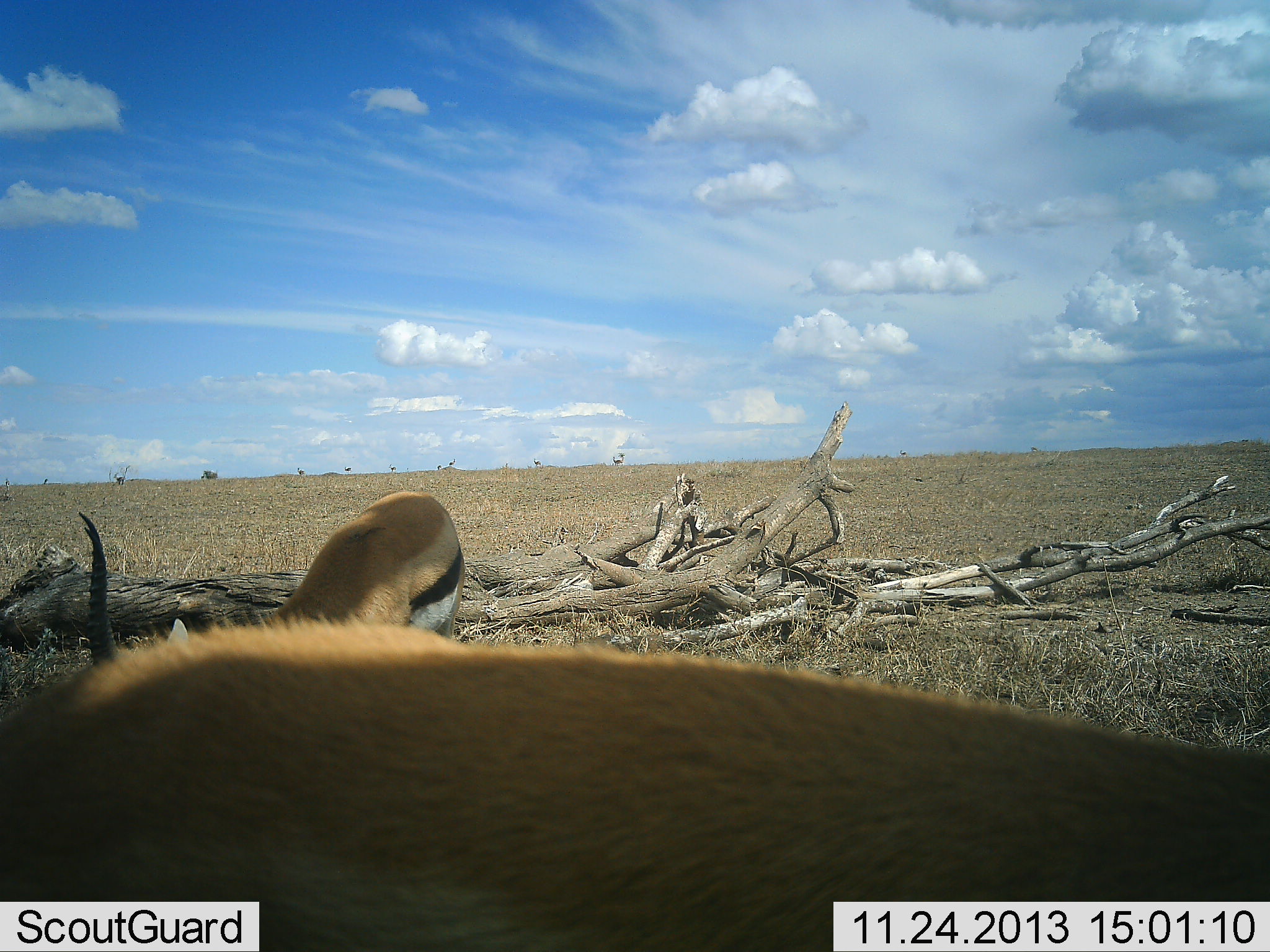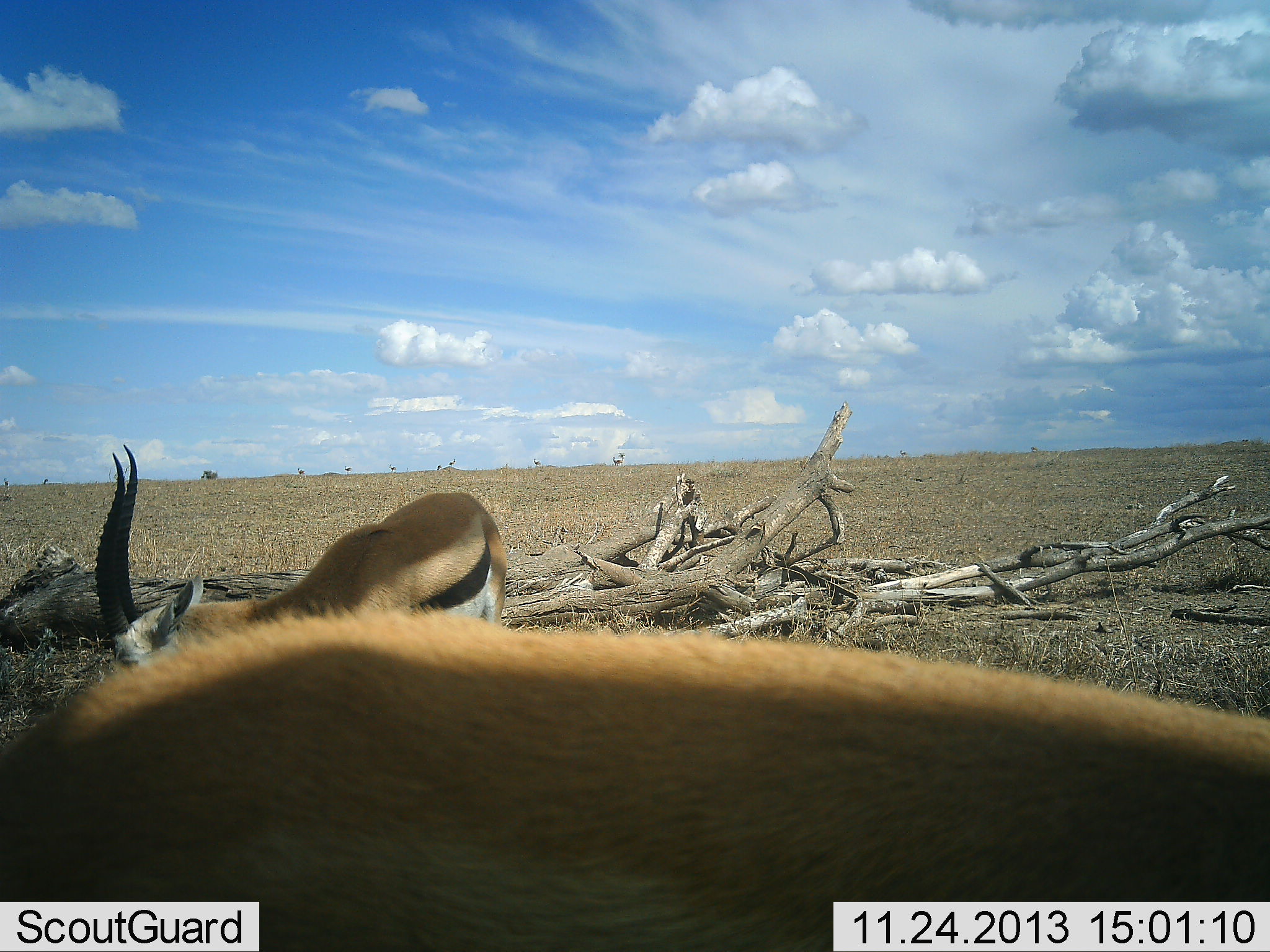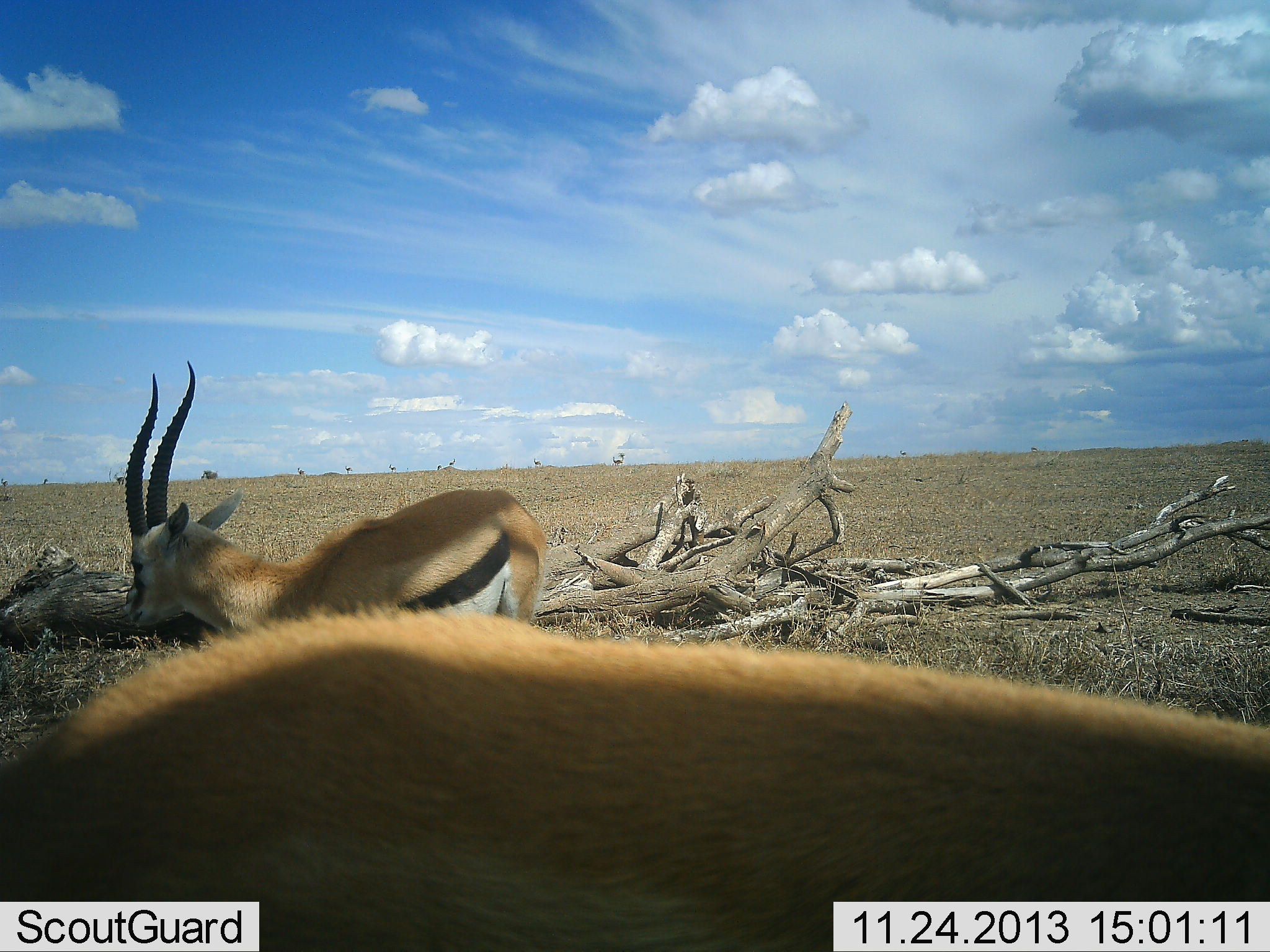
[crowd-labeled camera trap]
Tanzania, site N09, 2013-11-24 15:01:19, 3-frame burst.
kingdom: Animalia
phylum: Chordata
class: Mammalia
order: Artiodactyla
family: Bovidae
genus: Eudorcas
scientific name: Eudorcas thomsonii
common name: thomson's gazelle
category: gazellethomsons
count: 2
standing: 40%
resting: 0%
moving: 20%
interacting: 0%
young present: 0%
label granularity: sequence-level